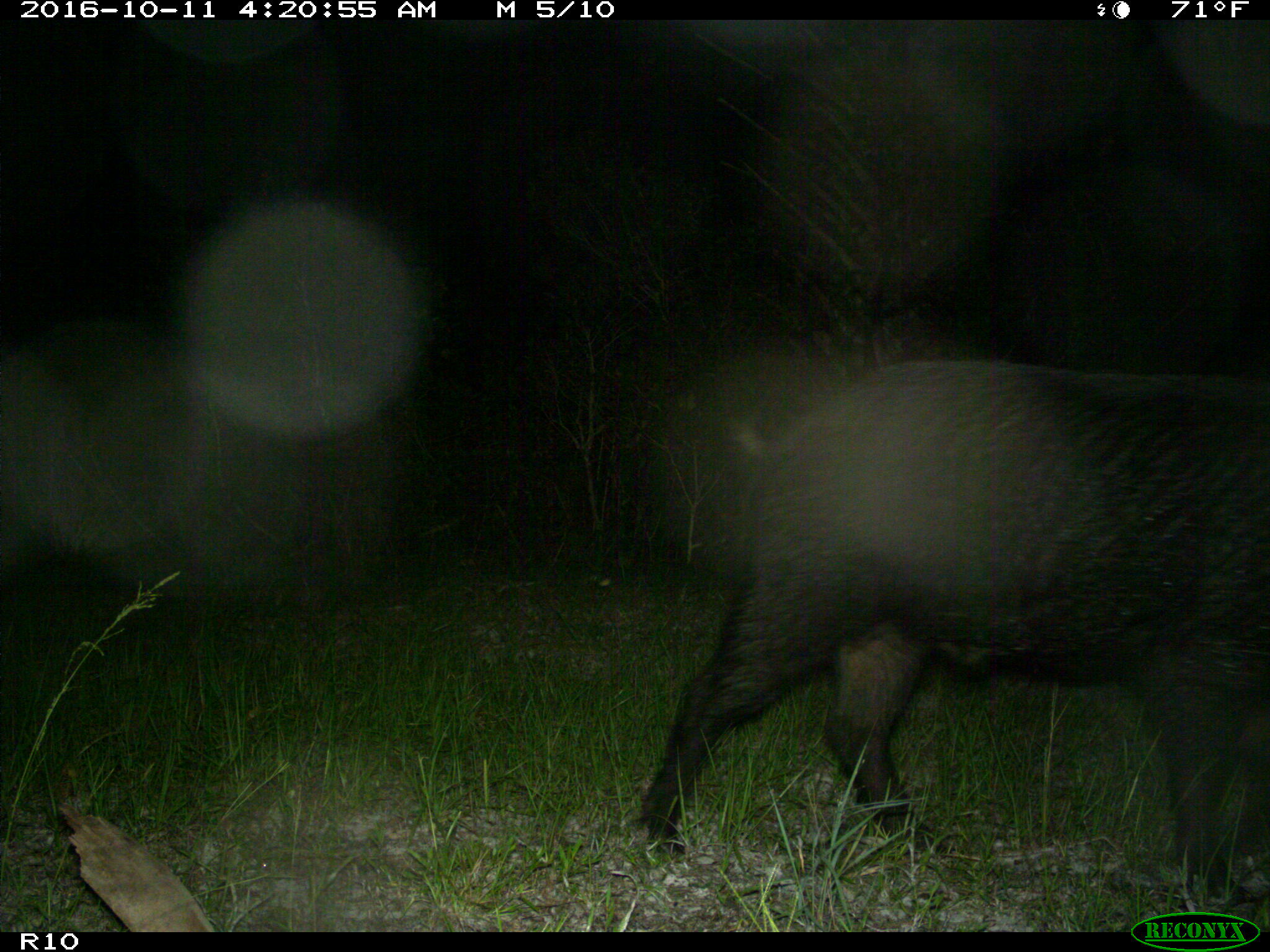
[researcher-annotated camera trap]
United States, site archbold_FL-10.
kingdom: Animalia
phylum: Chordata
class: Mammalia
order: Artiodactyla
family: Suidae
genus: Sus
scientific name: Sus scrofa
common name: wild boar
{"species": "Sus scrofa (wild boar)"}